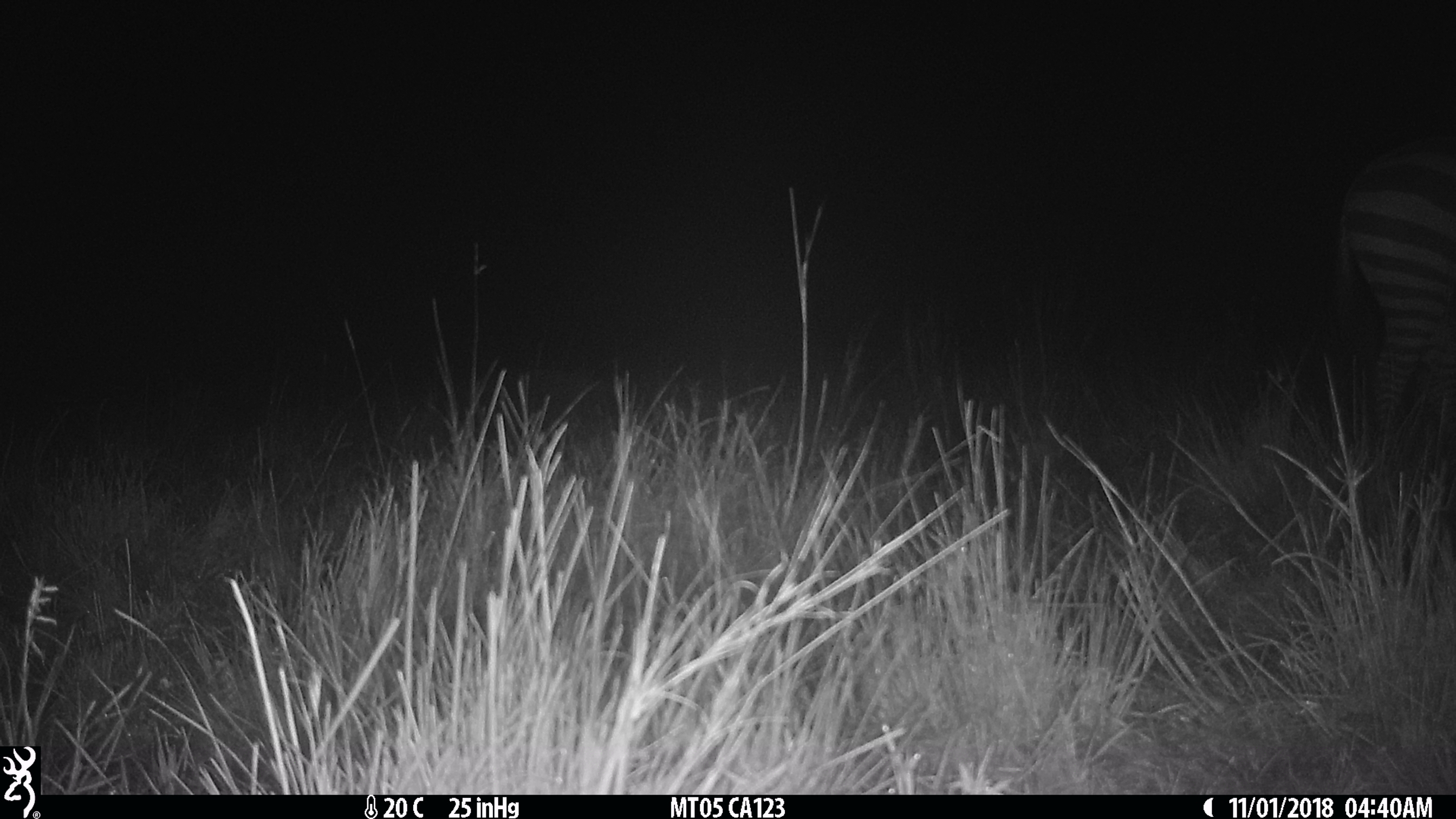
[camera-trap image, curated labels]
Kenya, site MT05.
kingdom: Animalia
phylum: Chordata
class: Mammalia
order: Perissodactyla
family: Equidae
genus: Equus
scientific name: Equus quagga burchellii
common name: burchell's zebra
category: zebra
Zebra (burchell's zebra) (Equus quagga burchellii).